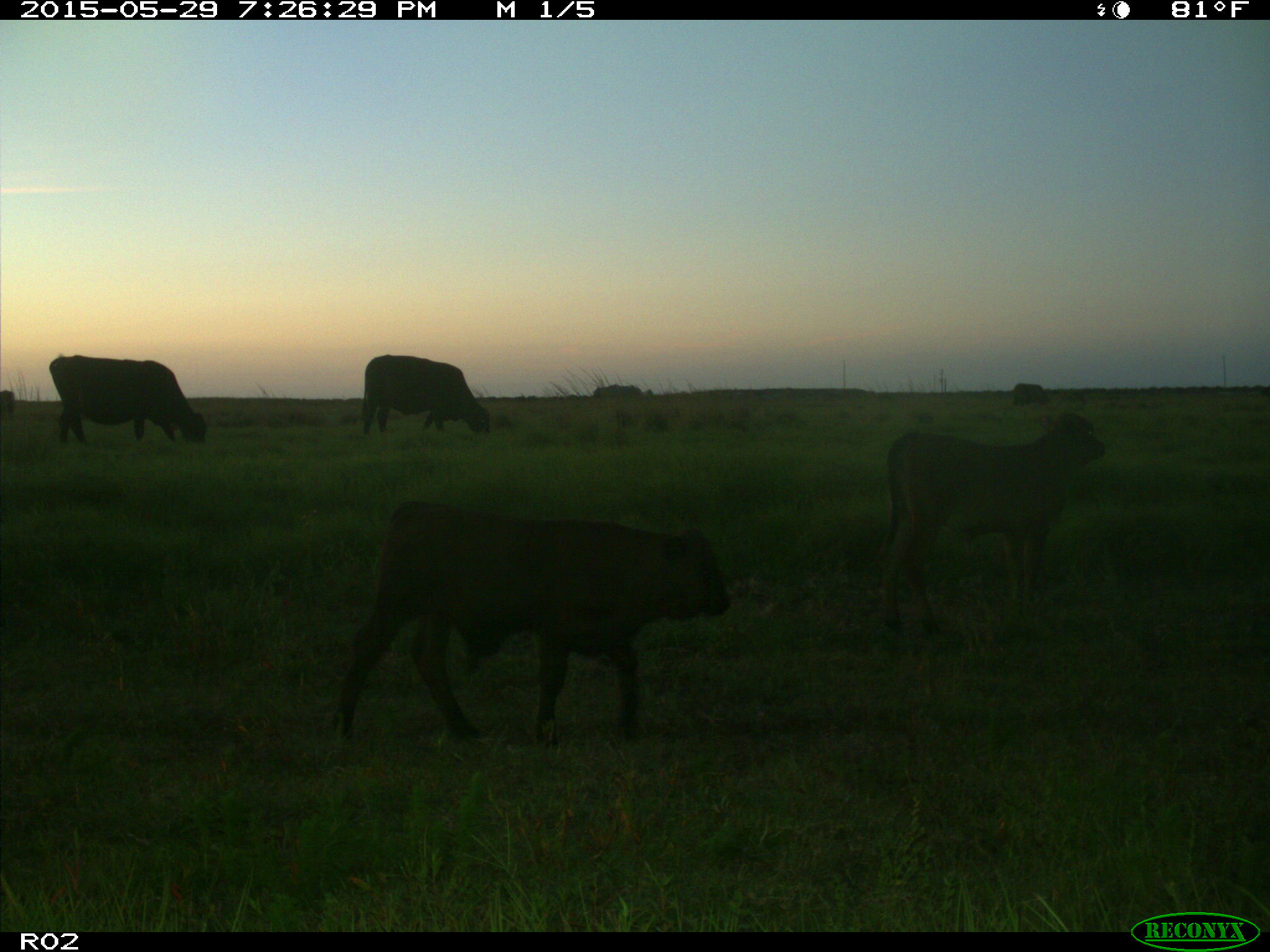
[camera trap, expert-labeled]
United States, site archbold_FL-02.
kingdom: Animalia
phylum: Chordata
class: Mammalia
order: Artiodactyla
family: Bovidae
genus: Bos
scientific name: Bos taurus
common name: domestic cow